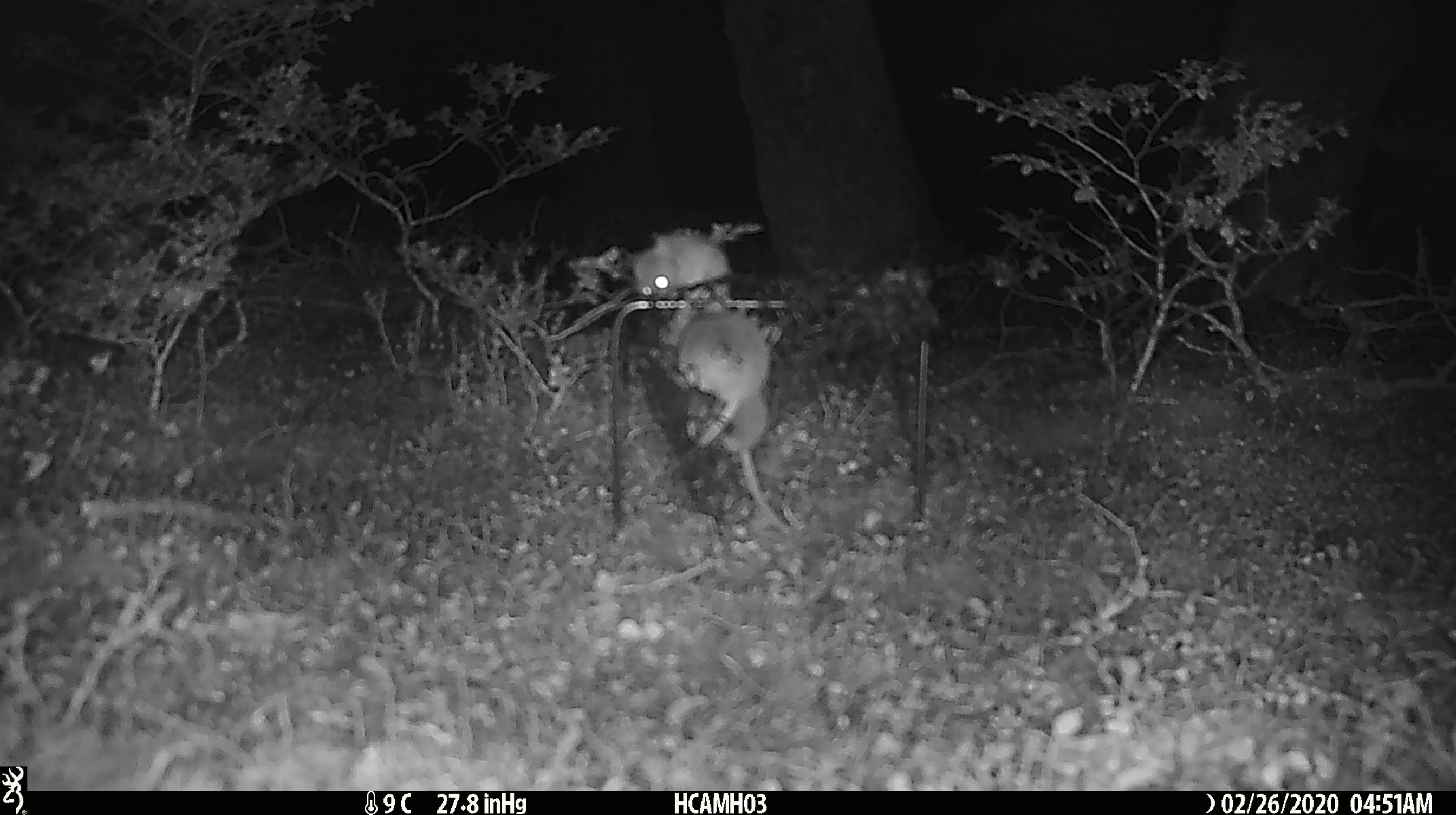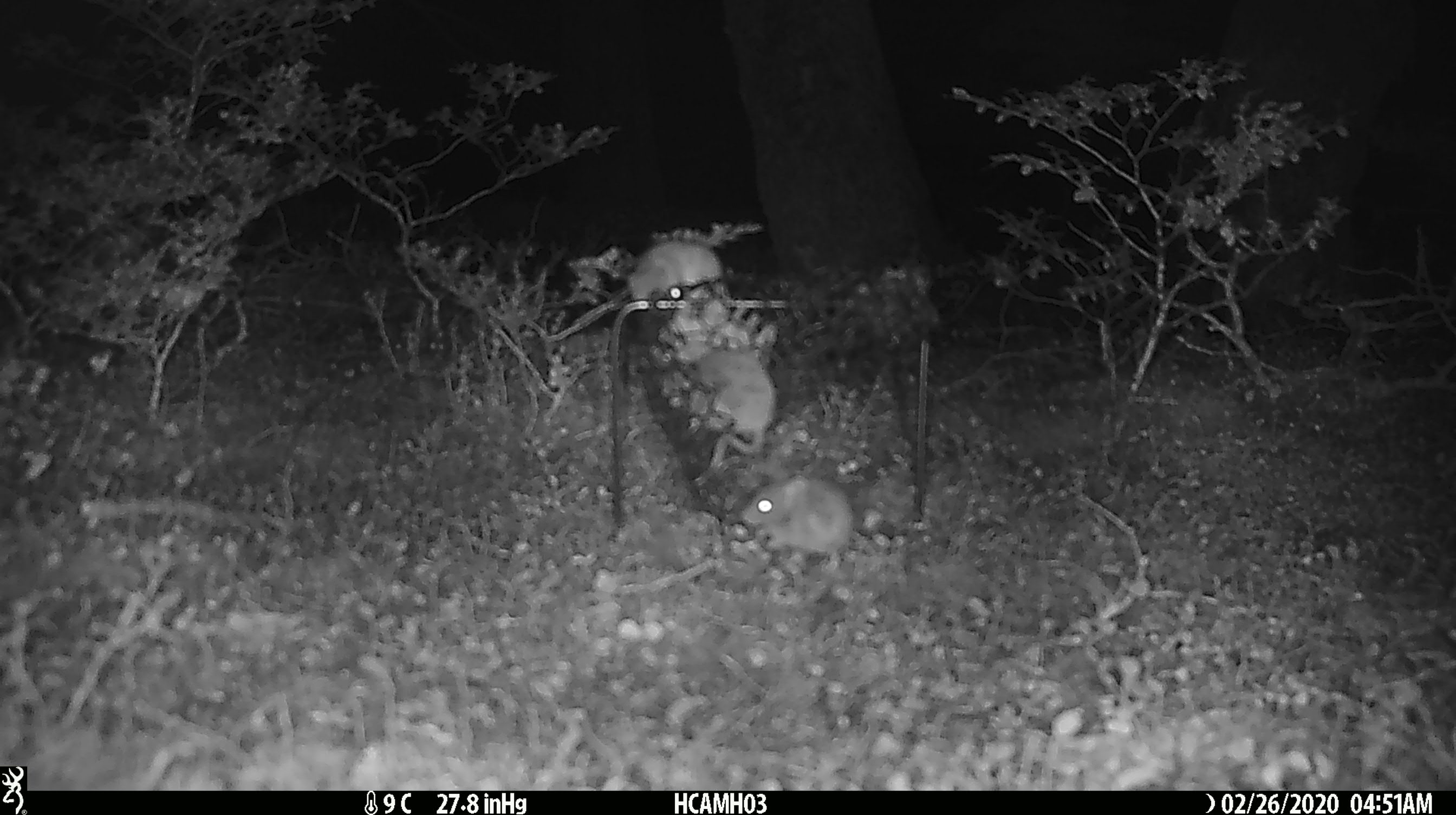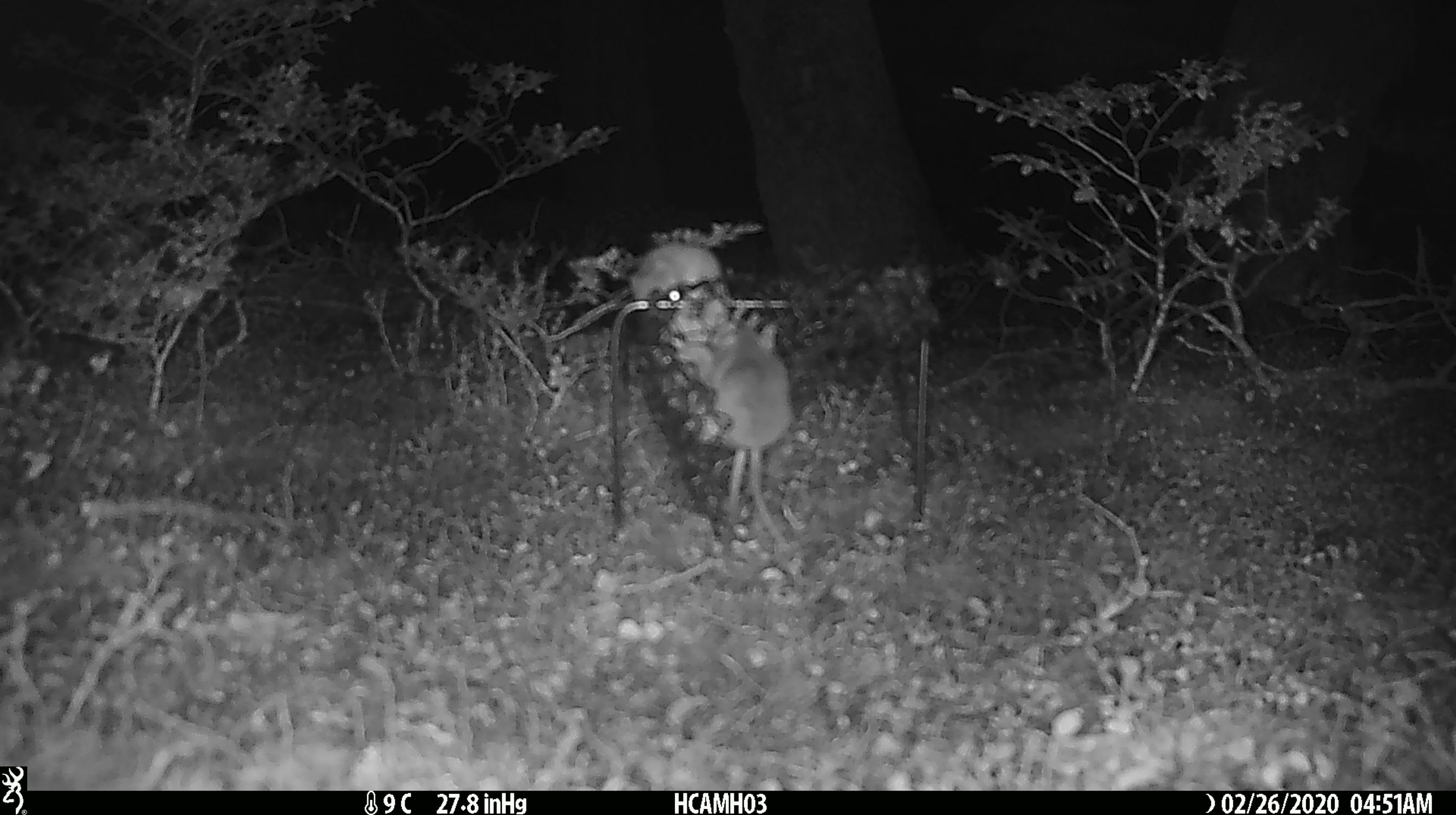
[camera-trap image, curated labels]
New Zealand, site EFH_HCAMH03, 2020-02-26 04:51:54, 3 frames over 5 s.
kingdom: Animalia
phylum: Chordata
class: Mammalia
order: Rodentia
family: Muridae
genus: Mus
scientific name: Mus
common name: mouse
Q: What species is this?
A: Mouse (Mus).